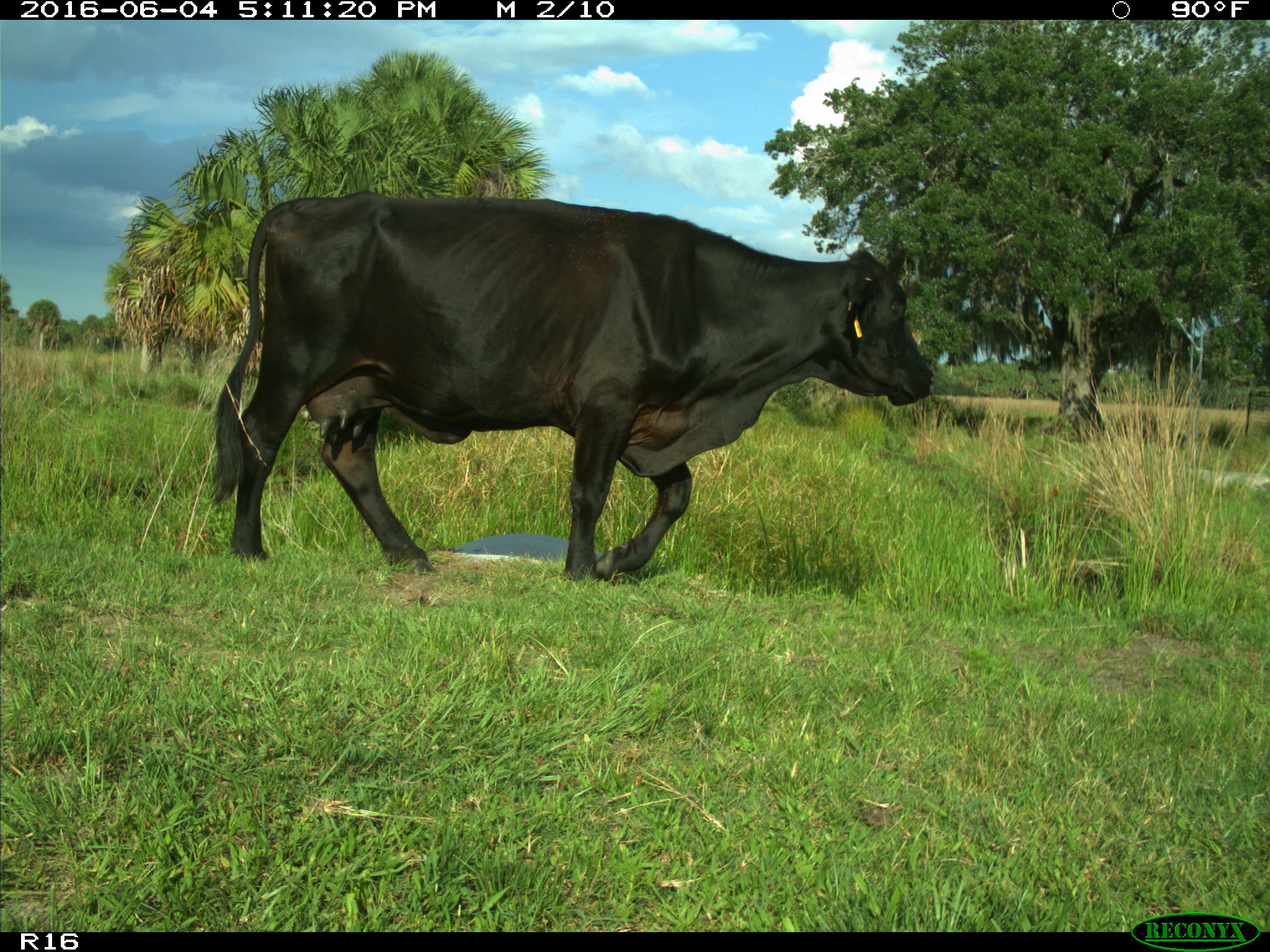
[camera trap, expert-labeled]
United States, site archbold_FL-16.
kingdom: Animalia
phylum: Chordata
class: Mammalia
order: Artiodactyla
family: Bovidae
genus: Bos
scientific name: Bos taurus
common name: domestic cow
Bos taurus (domestic cow).